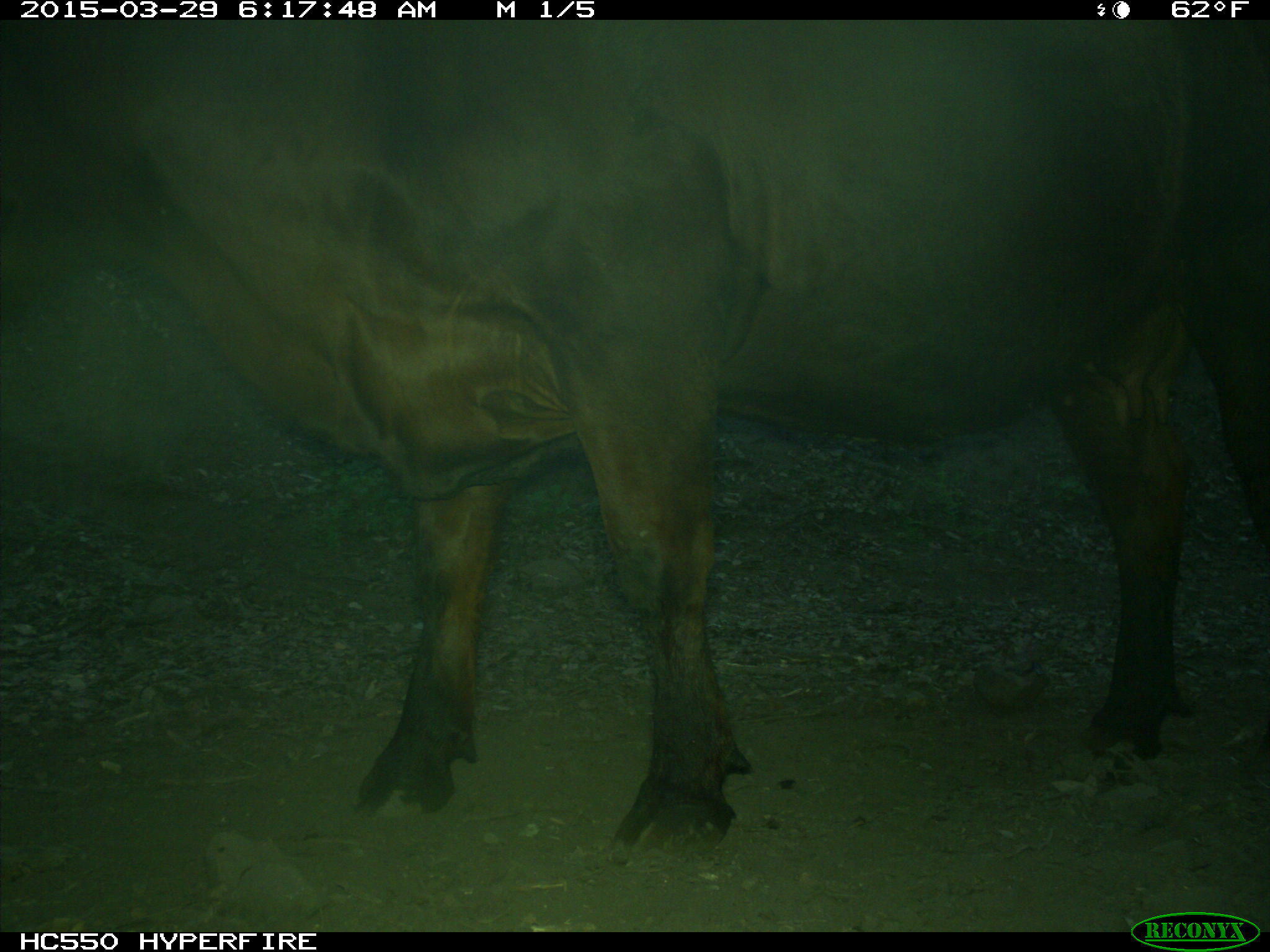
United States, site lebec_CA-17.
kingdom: Animalia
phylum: Chordata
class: Mammalia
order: Artiodactyla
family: Bovidae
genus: Bos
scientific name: Bos taurus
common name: domestic cow